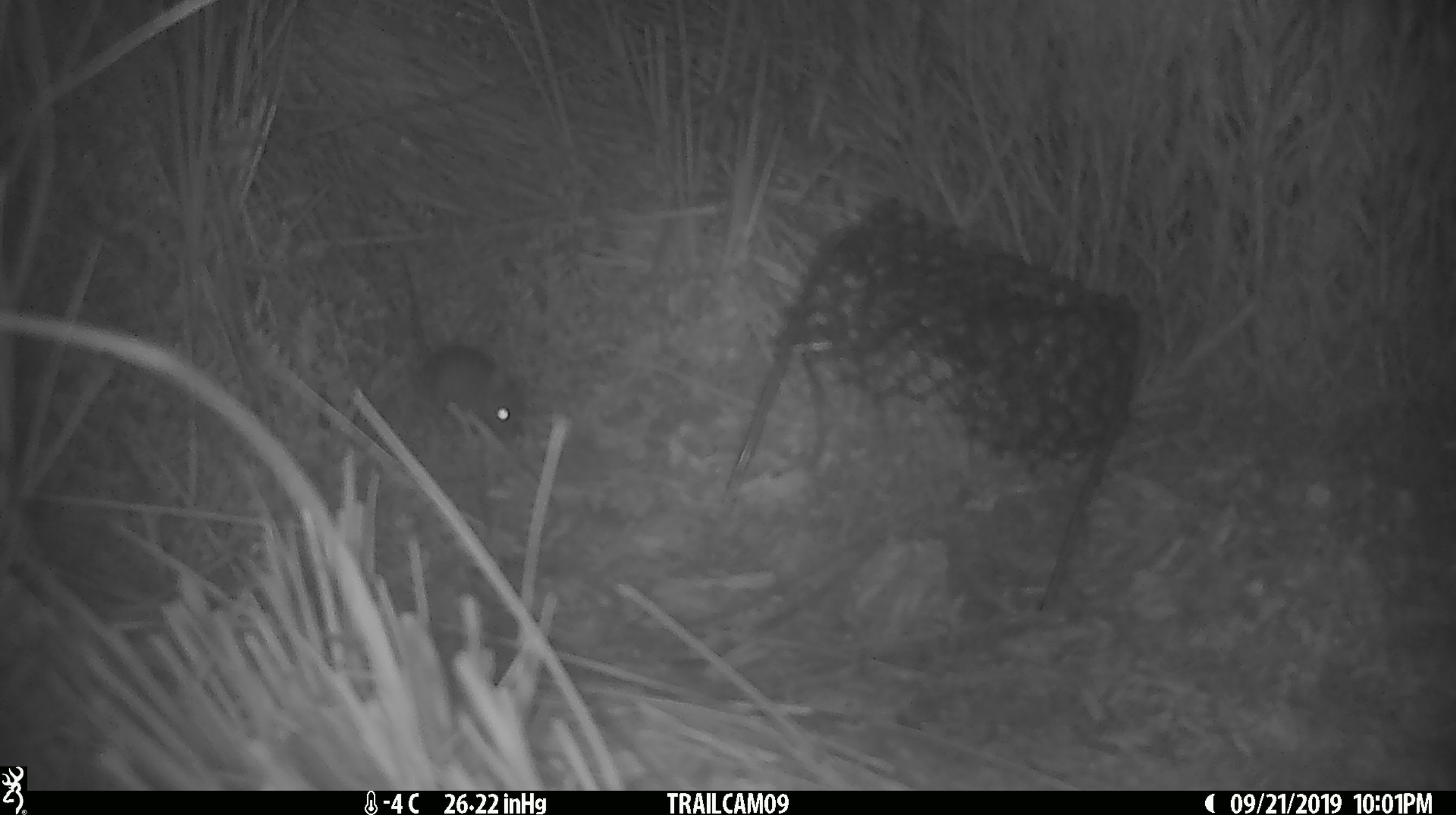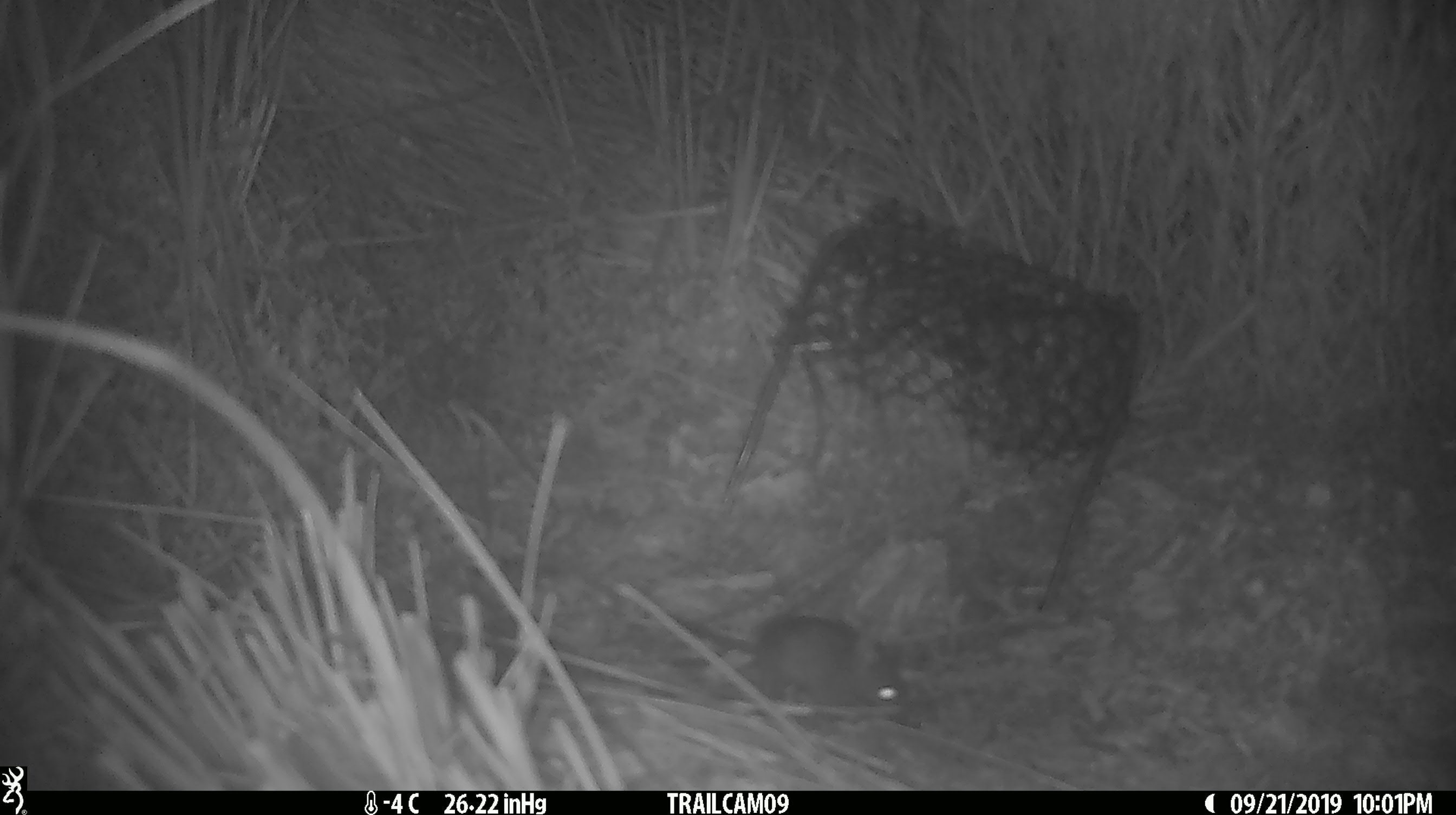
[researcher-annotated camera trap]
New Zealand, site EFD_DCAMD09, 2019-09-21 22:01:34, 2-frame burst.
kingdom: Animalia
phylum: Chordata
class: Mammalia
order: Rodentia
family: Muridae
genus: Mus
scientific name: Mus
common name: mouse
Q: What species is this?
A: Mouse (Mus).